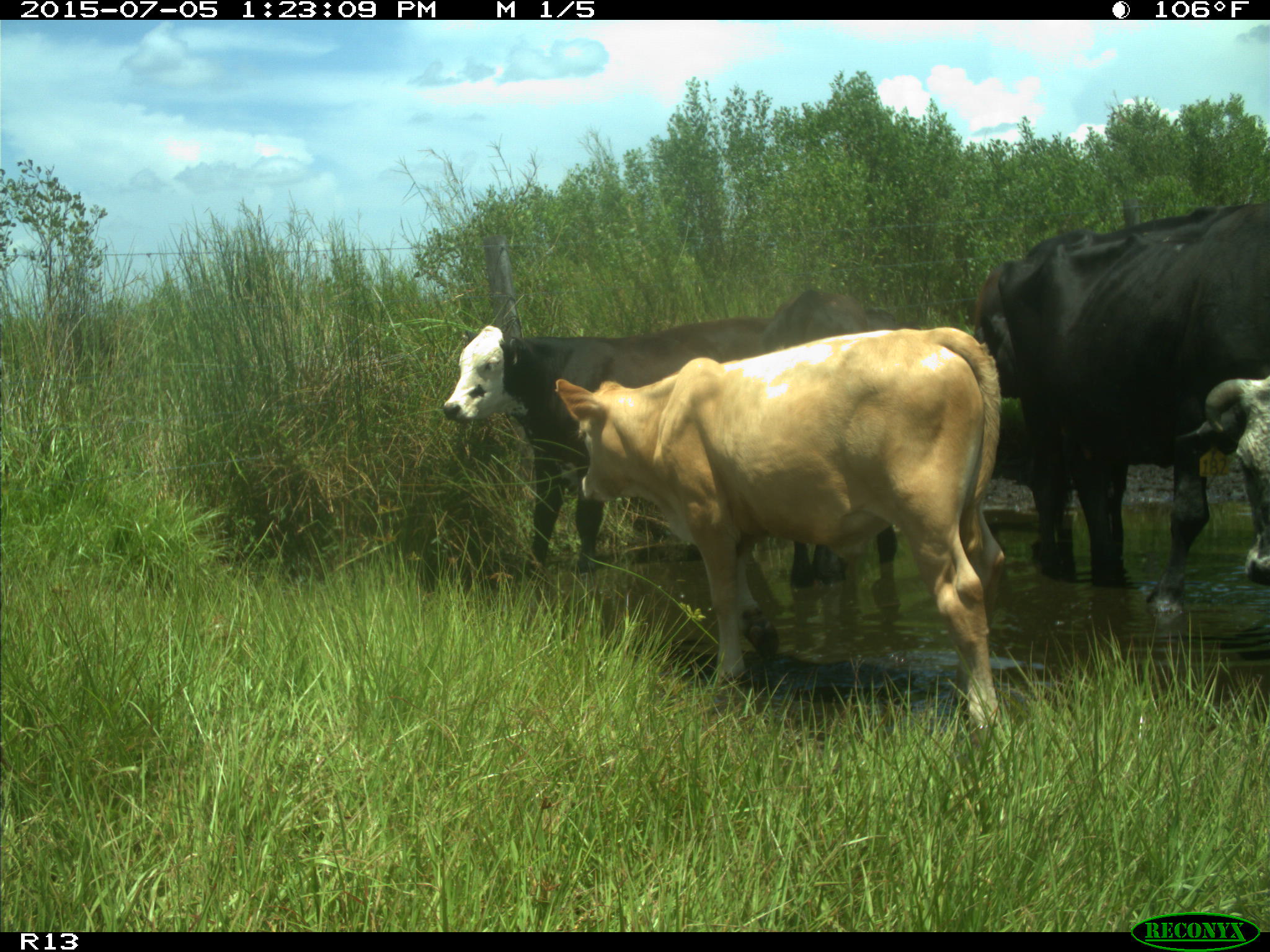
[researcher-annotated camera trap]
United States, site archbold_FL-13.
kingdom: Animalia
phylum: Chordata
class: Mammalia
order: Artiodactyla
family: Bovidae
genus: Bos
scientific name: Bos taurus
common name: domestic cow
Bos taurus (domestic cow).